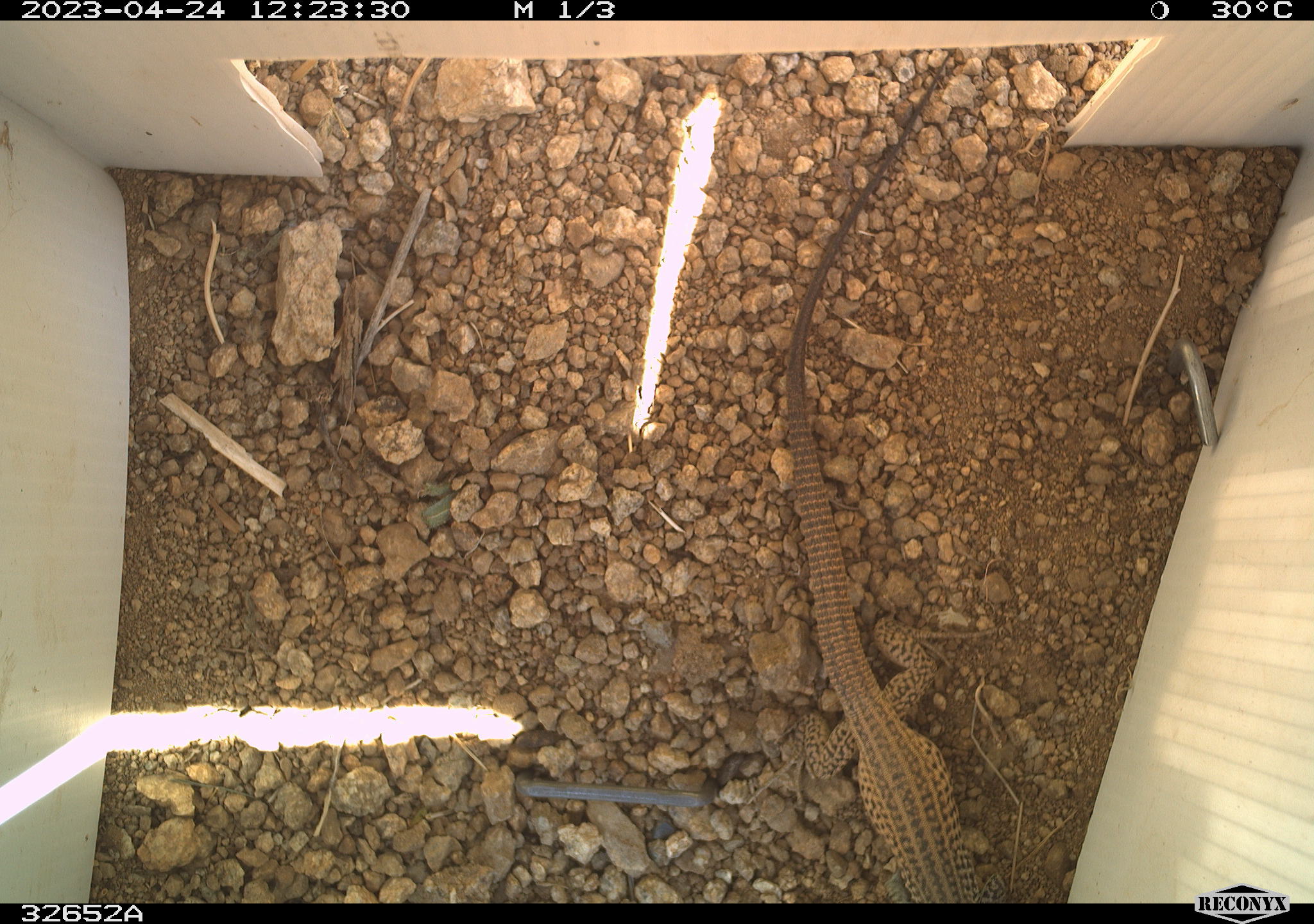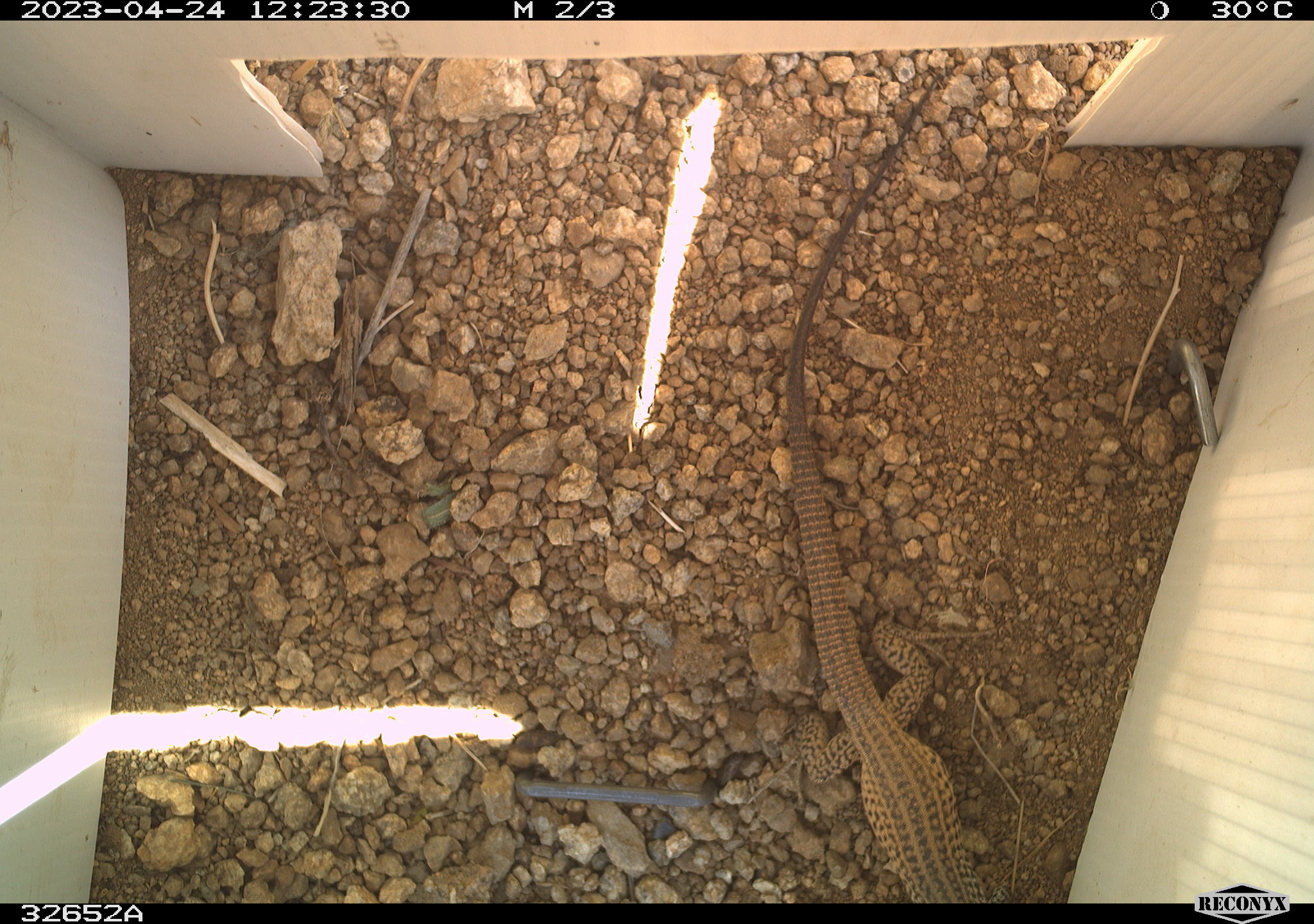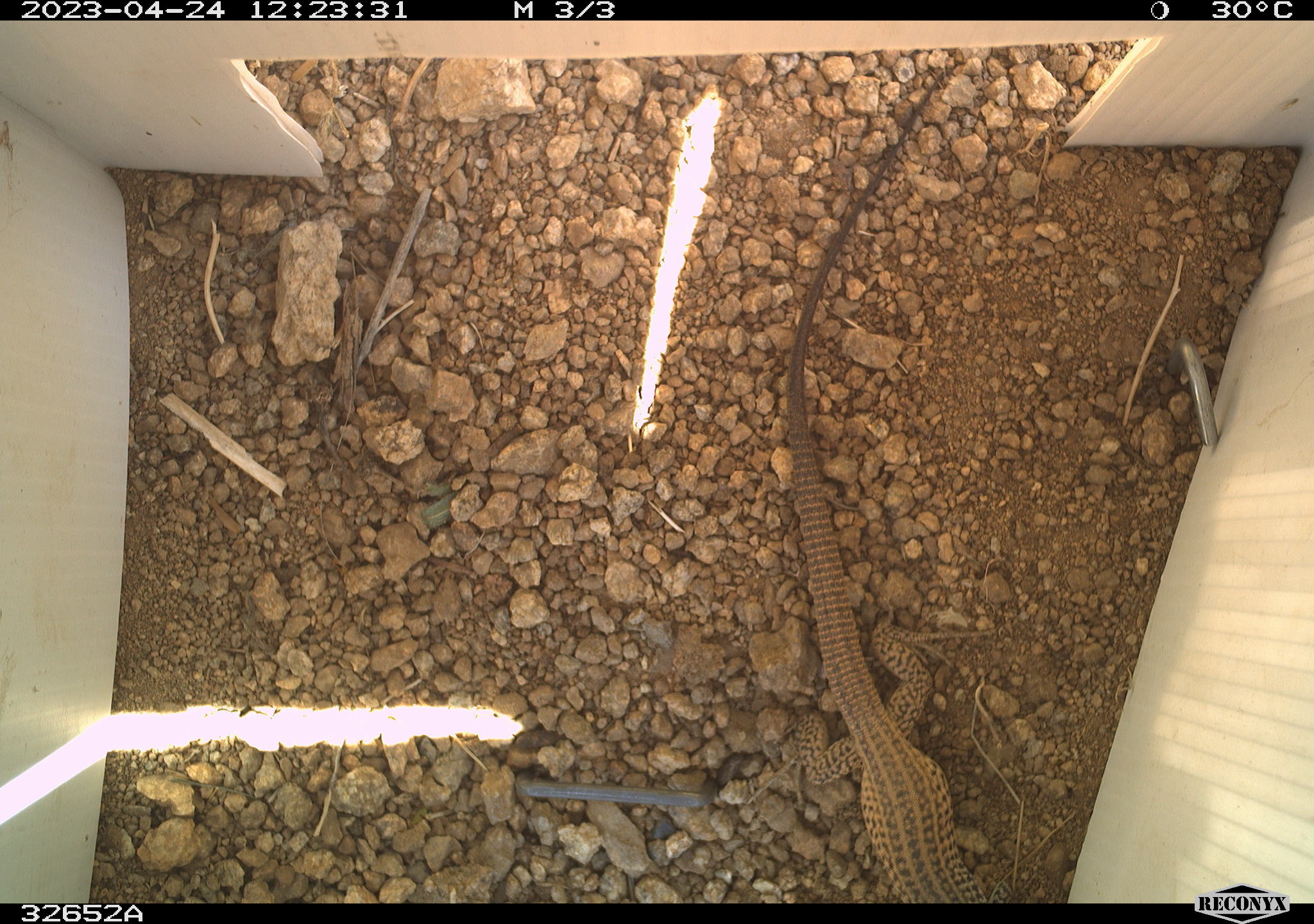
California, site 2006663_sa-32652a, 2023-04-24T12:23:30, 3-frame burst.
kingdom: Animalia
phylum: Chordata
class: Reptilia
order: Squamata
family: Teiidae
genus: Aspidoscelis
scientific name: Aspidoscelis tigris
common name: western whiptail